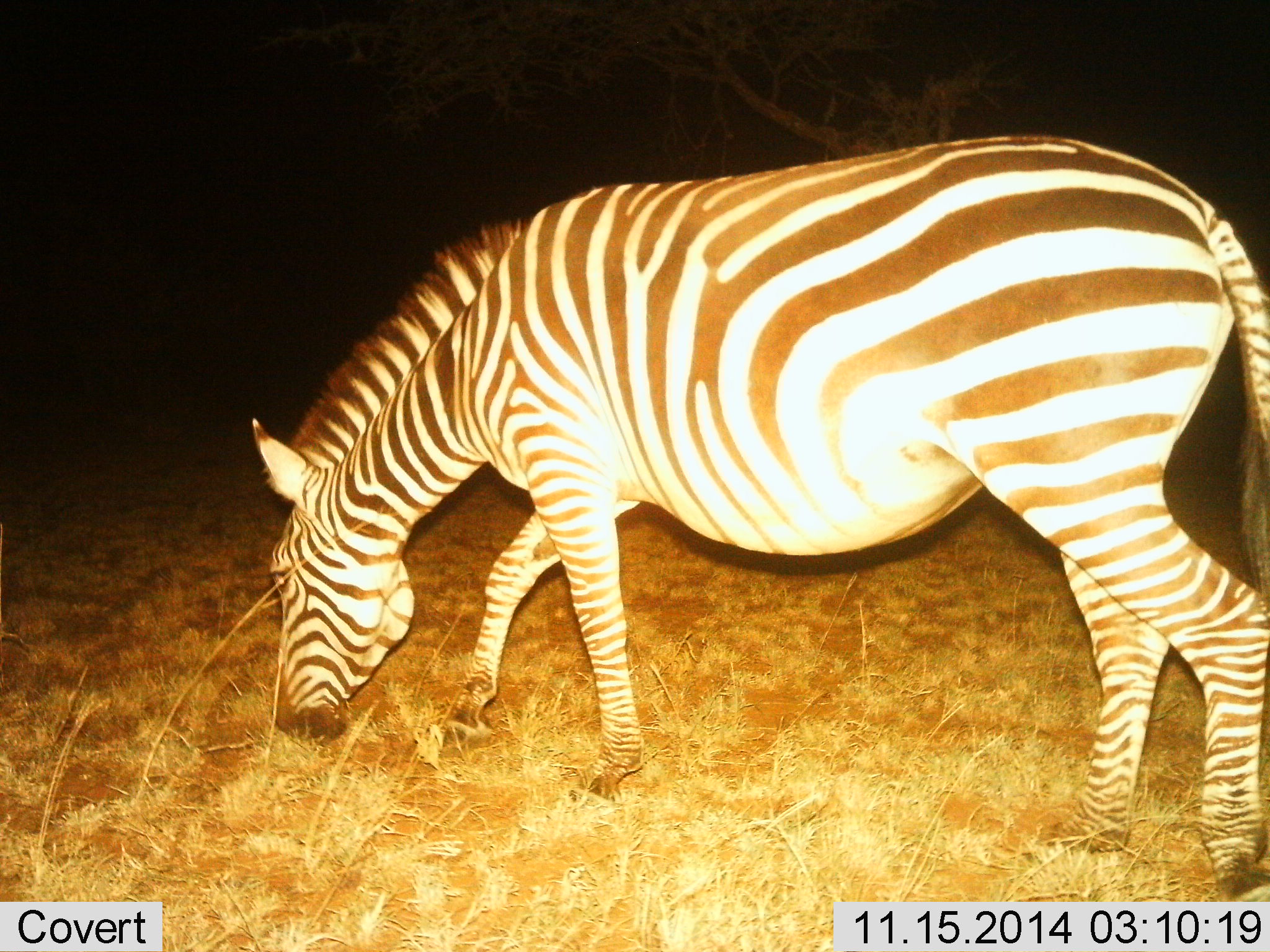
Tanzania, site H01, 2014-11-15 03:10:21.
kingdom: Animalia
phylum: Chordata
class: Mammalia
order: Perissodactyla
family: Equidae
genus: Equus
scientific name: Equus quagga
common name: plains zebra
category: zebra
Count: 1.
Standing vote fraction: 0%.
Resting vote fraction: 0%.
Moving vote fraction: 20%.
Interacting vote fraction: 0%.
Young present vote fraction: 0%.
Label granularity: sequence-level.